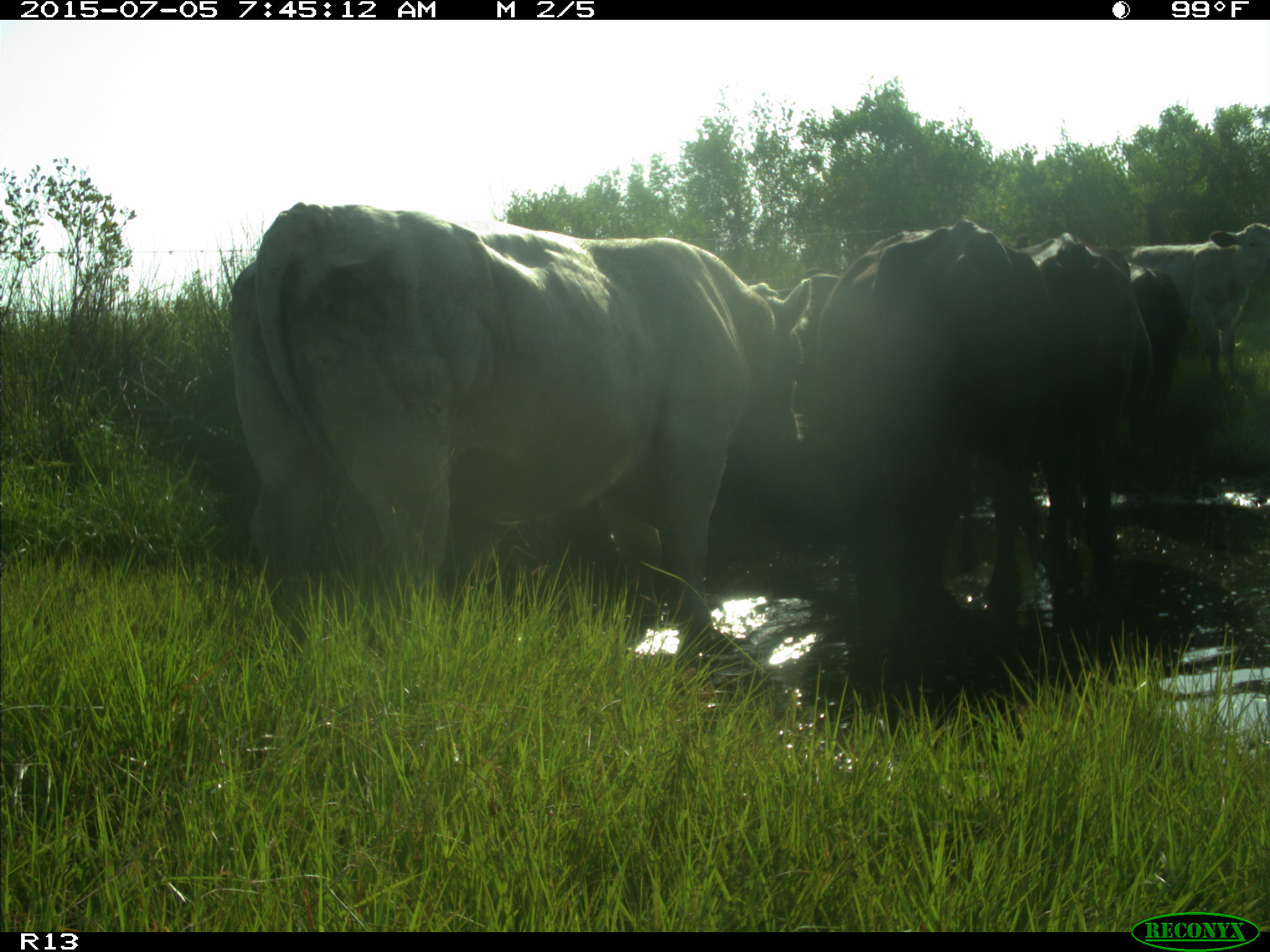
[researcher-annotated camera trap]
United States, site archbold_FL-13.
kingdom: Animalia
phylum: Chordata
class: Mammalia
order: Artiodactyla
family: Bovidae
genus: Bos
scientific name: Bos taurus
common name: domestic cow